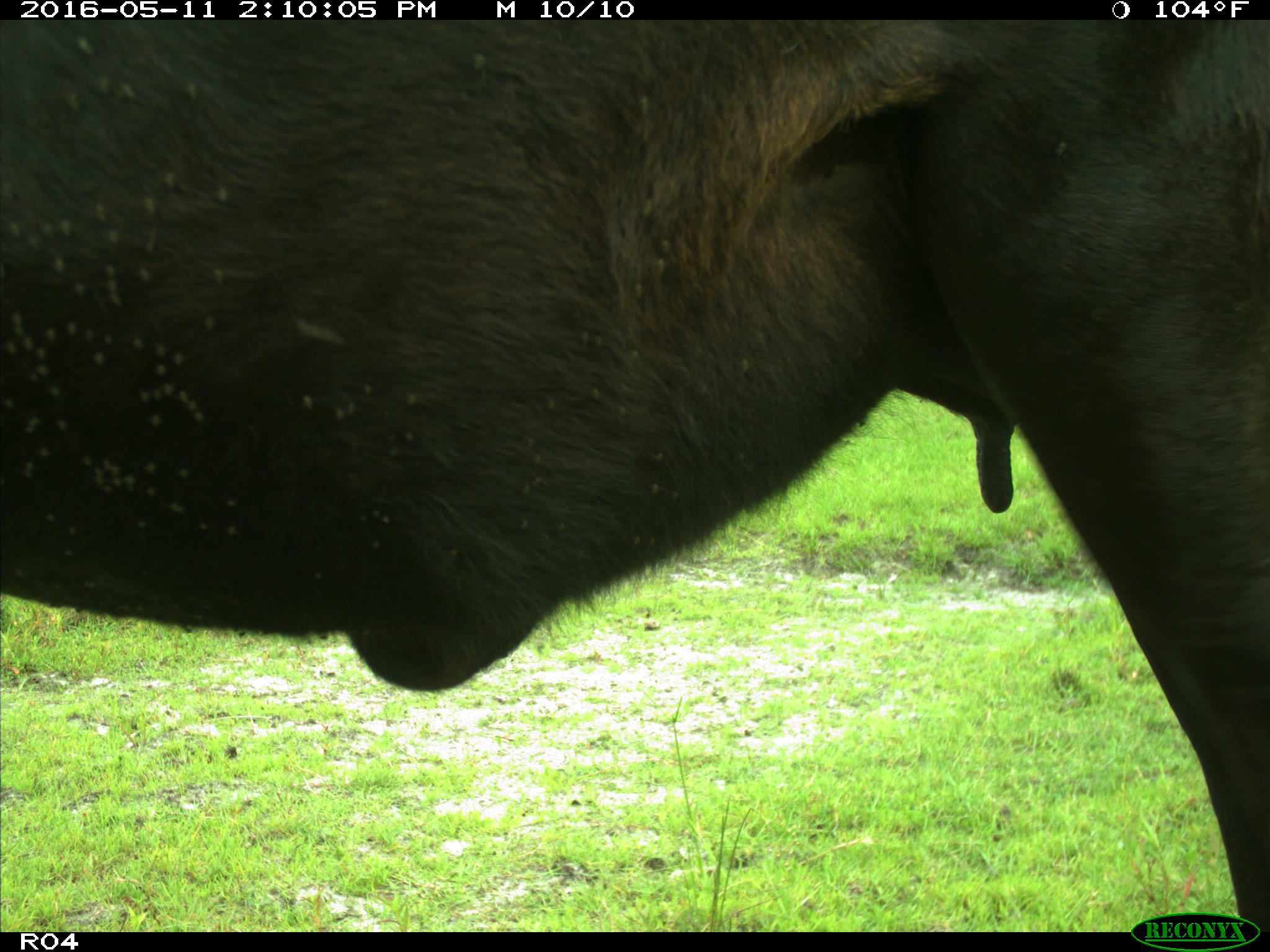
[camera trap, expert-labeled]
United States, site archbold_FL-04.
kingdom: Animalia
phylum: Chordata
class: Mammalia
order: Artiodactyla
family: Bovidae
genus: Bos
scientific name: Bos taurus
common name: domestic cow